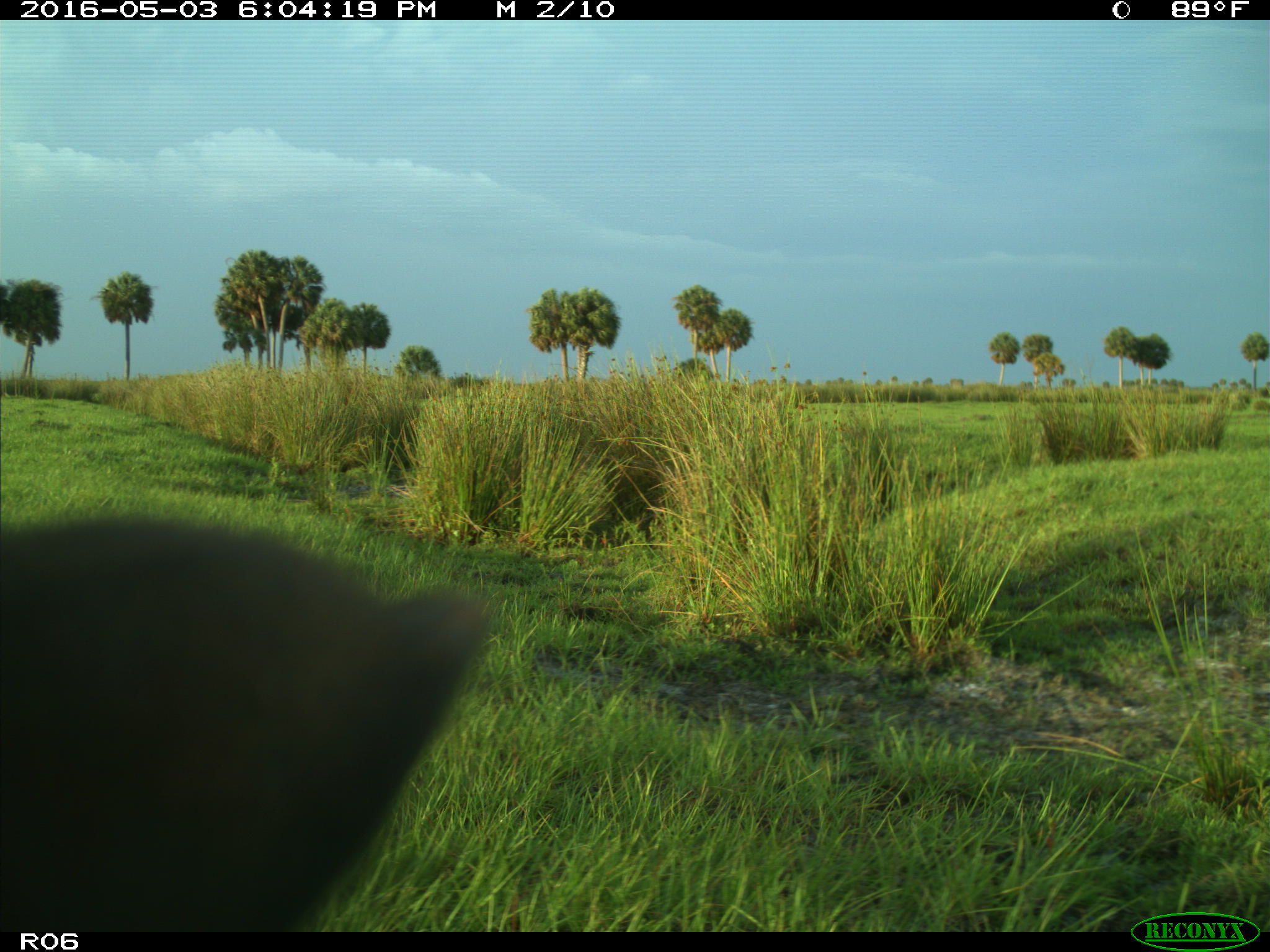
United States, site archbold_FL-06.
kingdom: Animalia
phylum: Chordata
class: Mammalia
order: Artiodactyla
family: Bovidae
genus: Bos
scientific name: Bos taurus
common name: domestic cow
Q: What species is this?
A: Bos taurus (domestic cow).